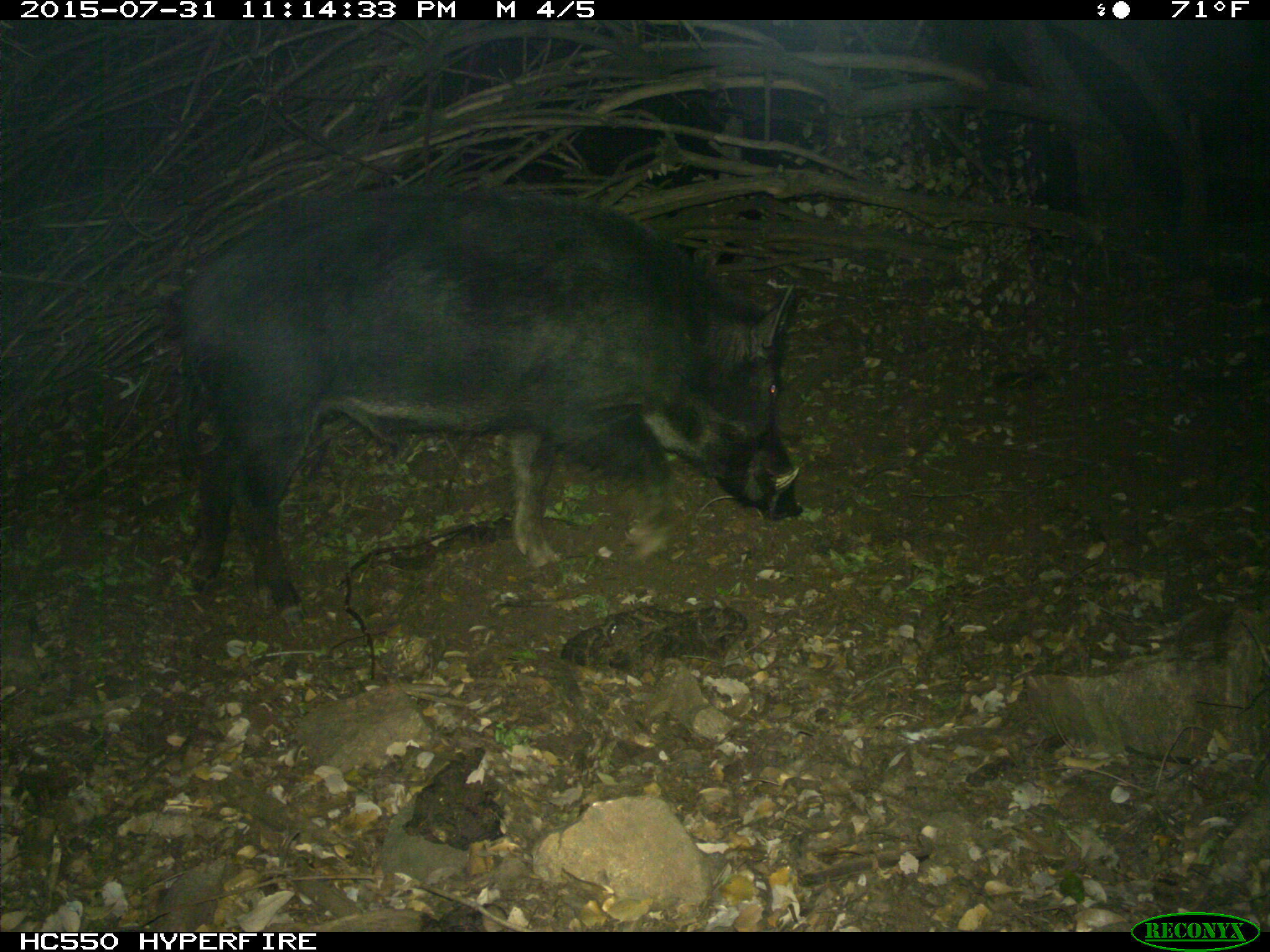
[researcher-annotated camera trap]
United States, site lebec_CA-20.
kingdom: Animalia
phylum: Chordata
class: Mammalia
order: Artiodactyla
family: Suidae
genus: Sus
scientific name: Sus scrofa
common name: wild boar